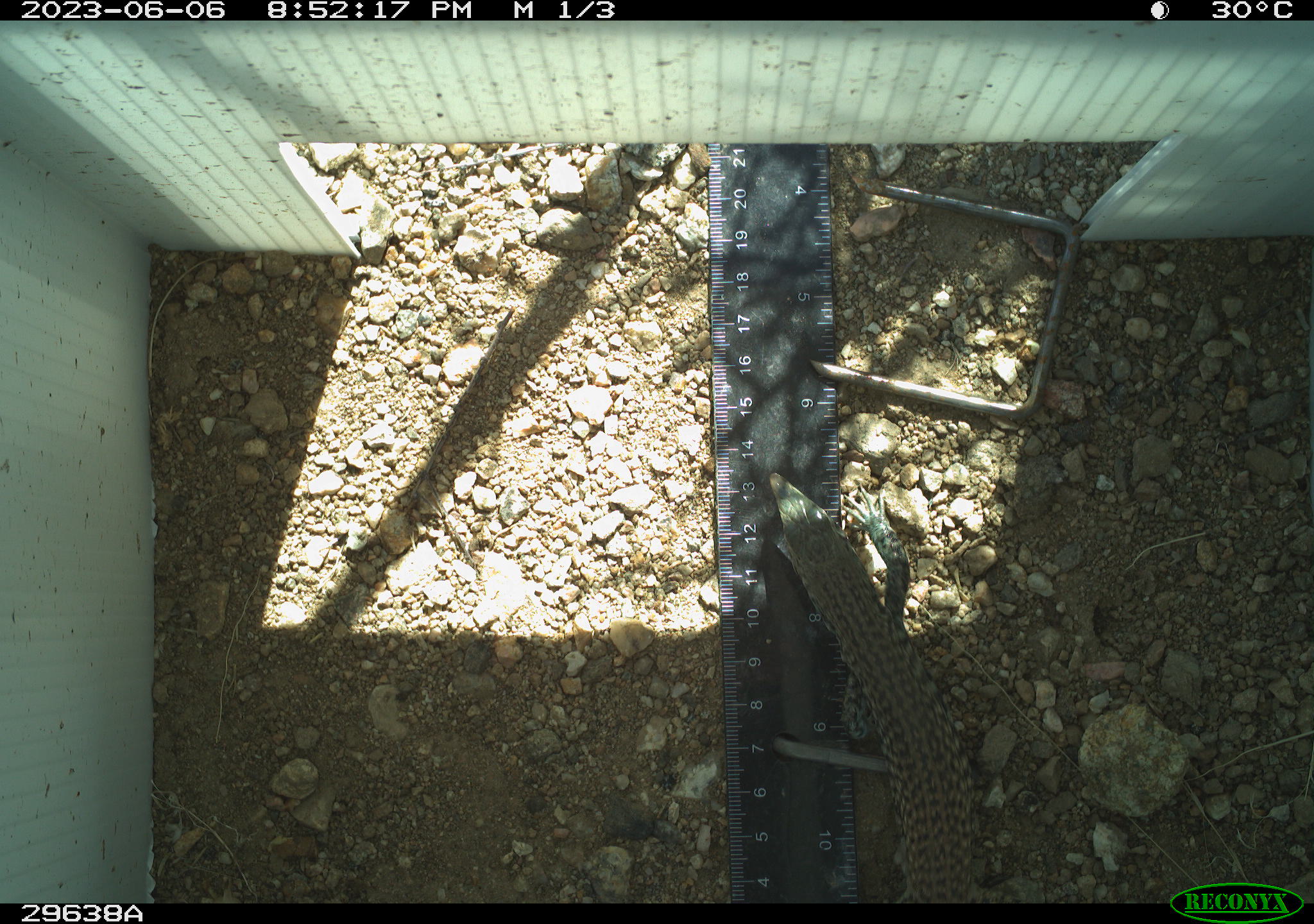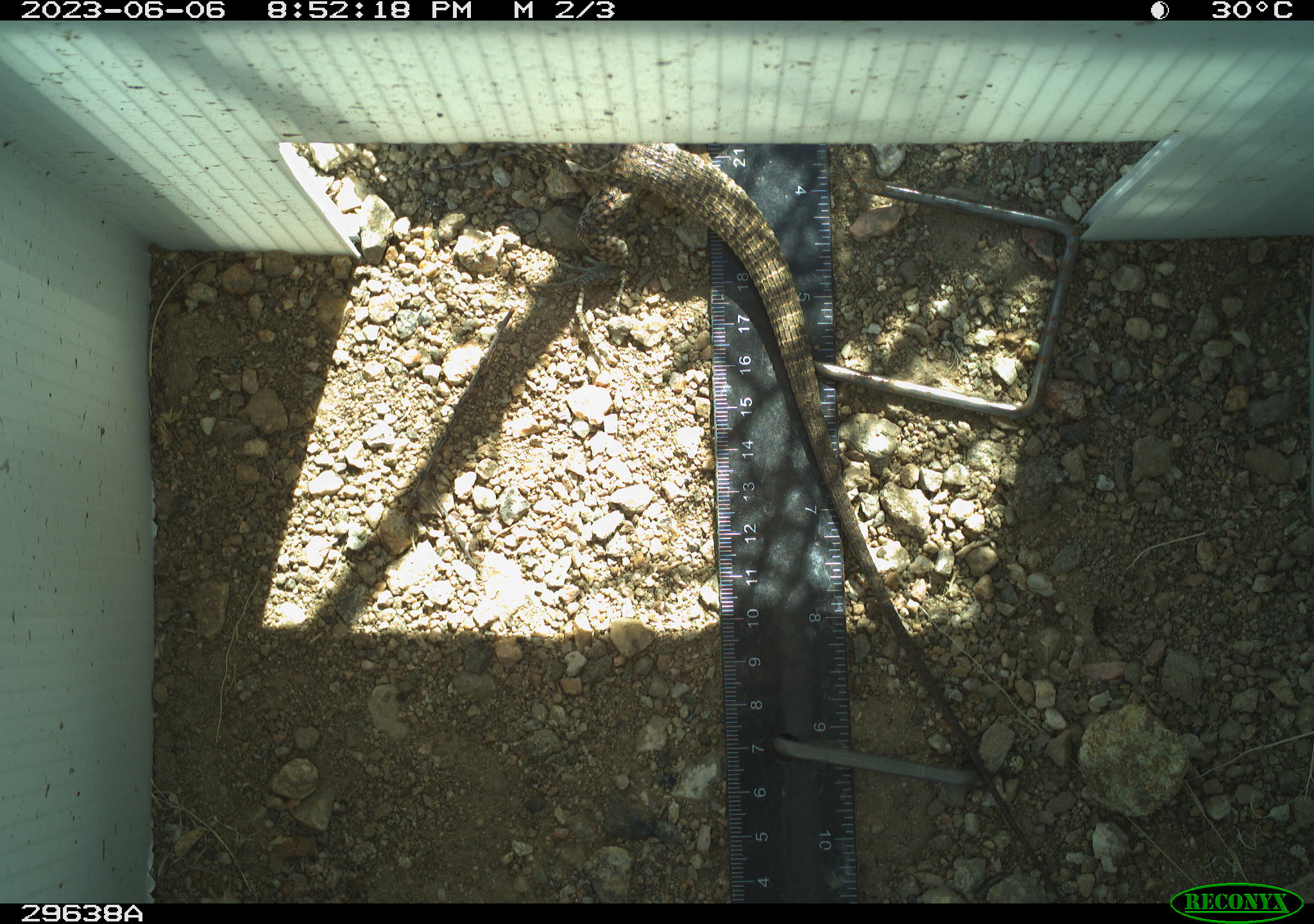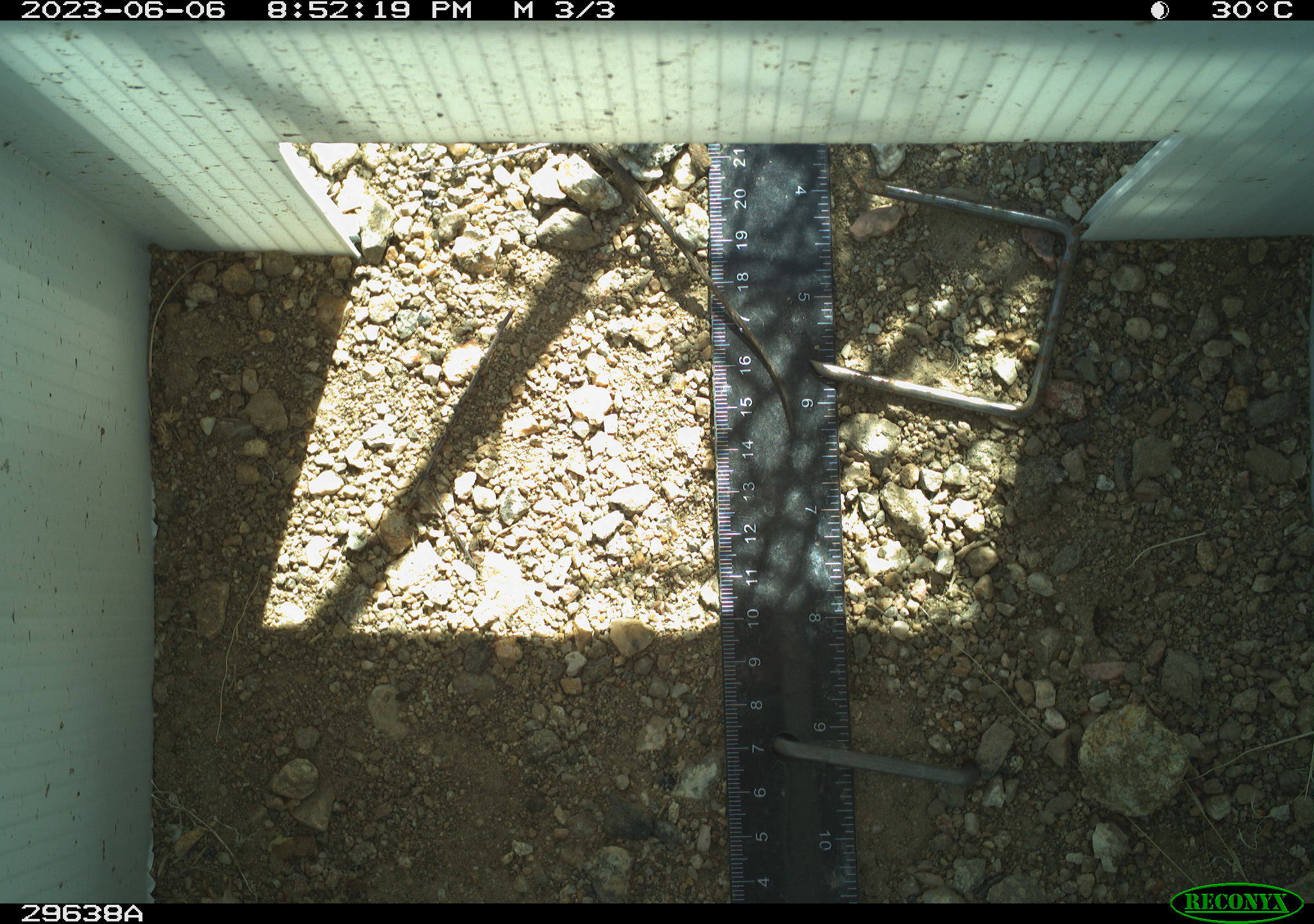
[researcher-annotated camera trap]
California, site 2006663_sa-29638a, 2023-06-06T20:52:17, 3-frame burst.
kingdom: Animalia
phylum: Chordata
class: Reptilia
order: Squamata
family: Teiidae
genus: Aspidoscelis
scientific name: Aspidoscelis tigris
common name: western whiptail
Western whiptail (Aspidoscelis tigris).